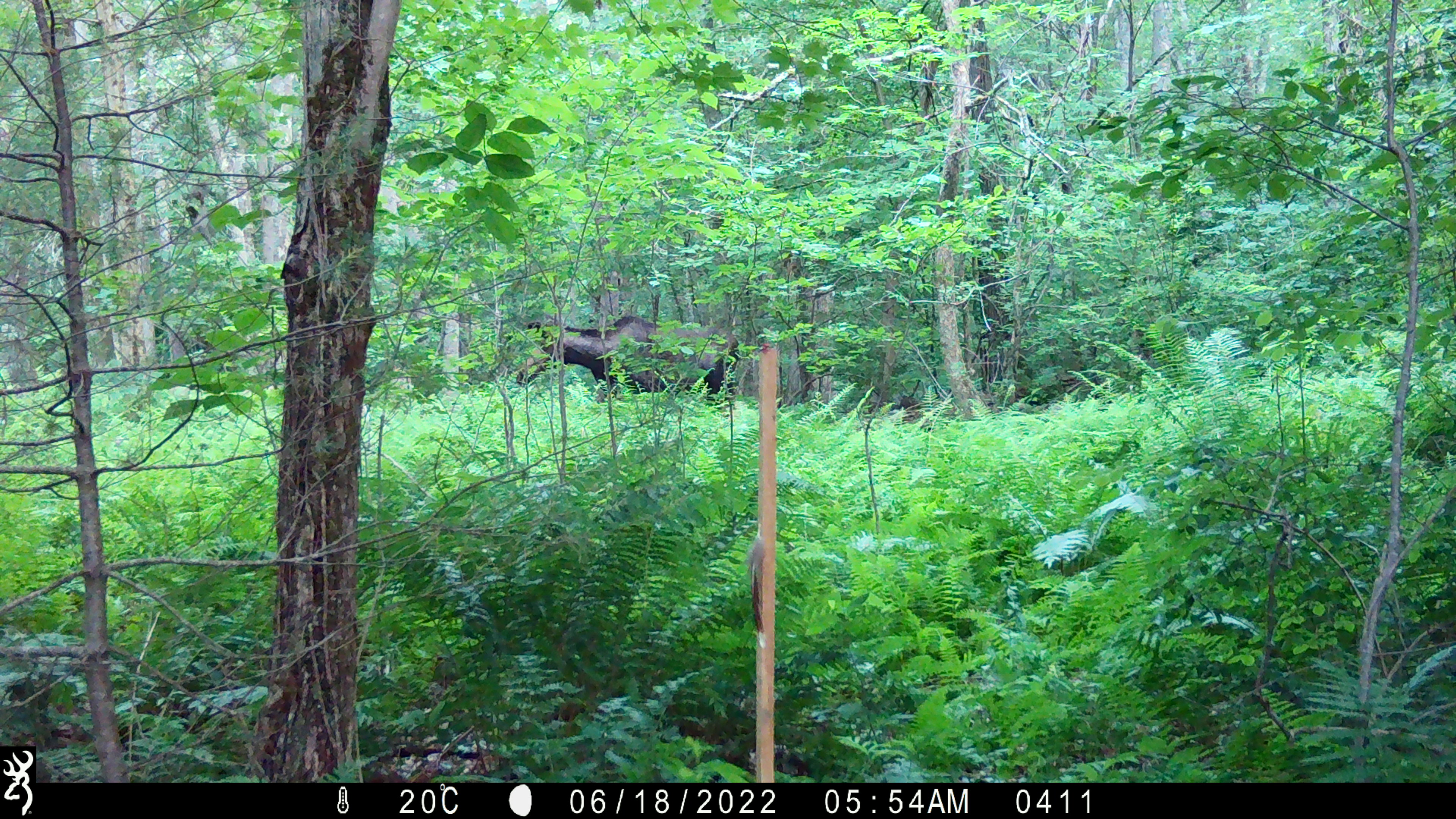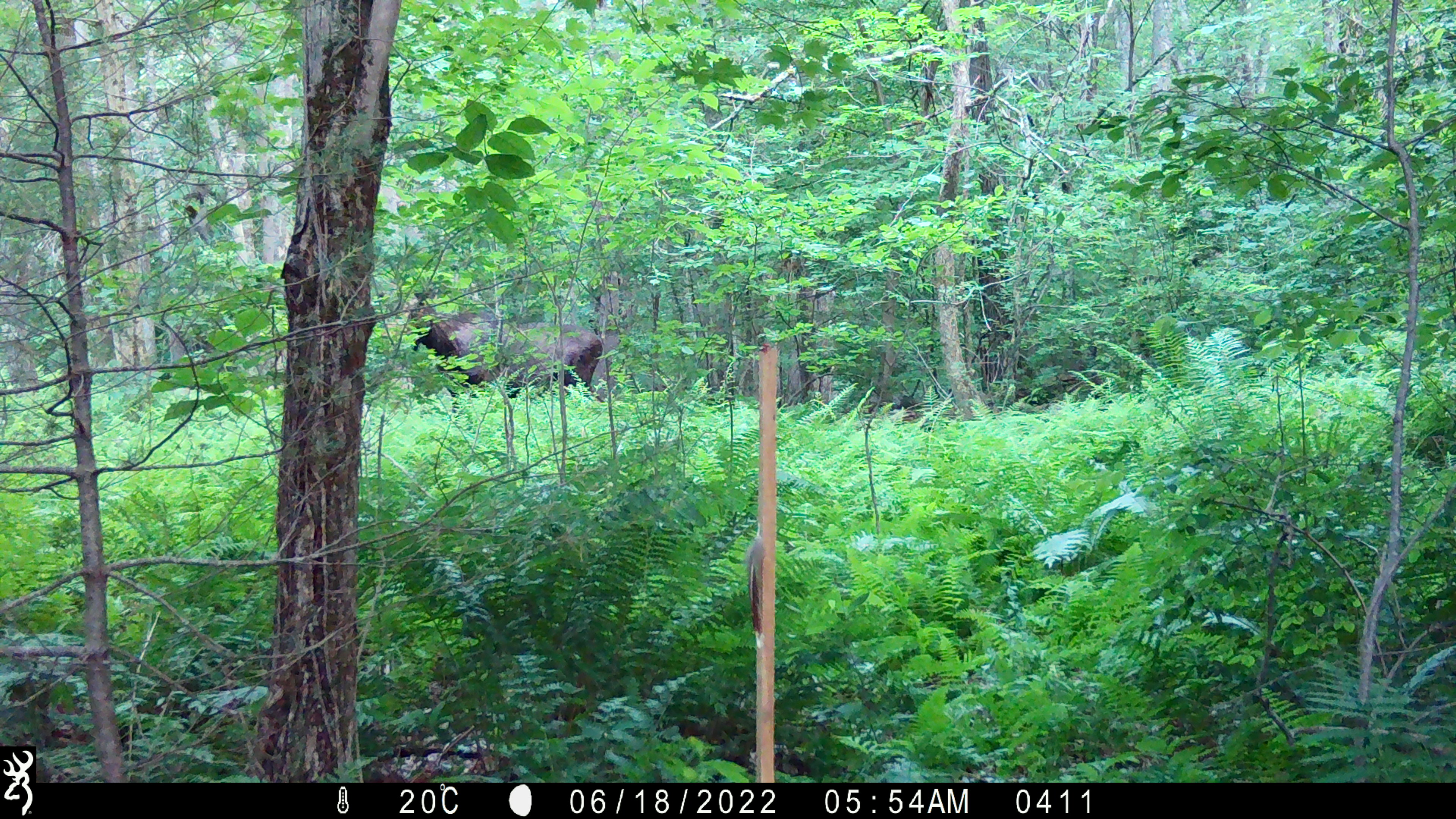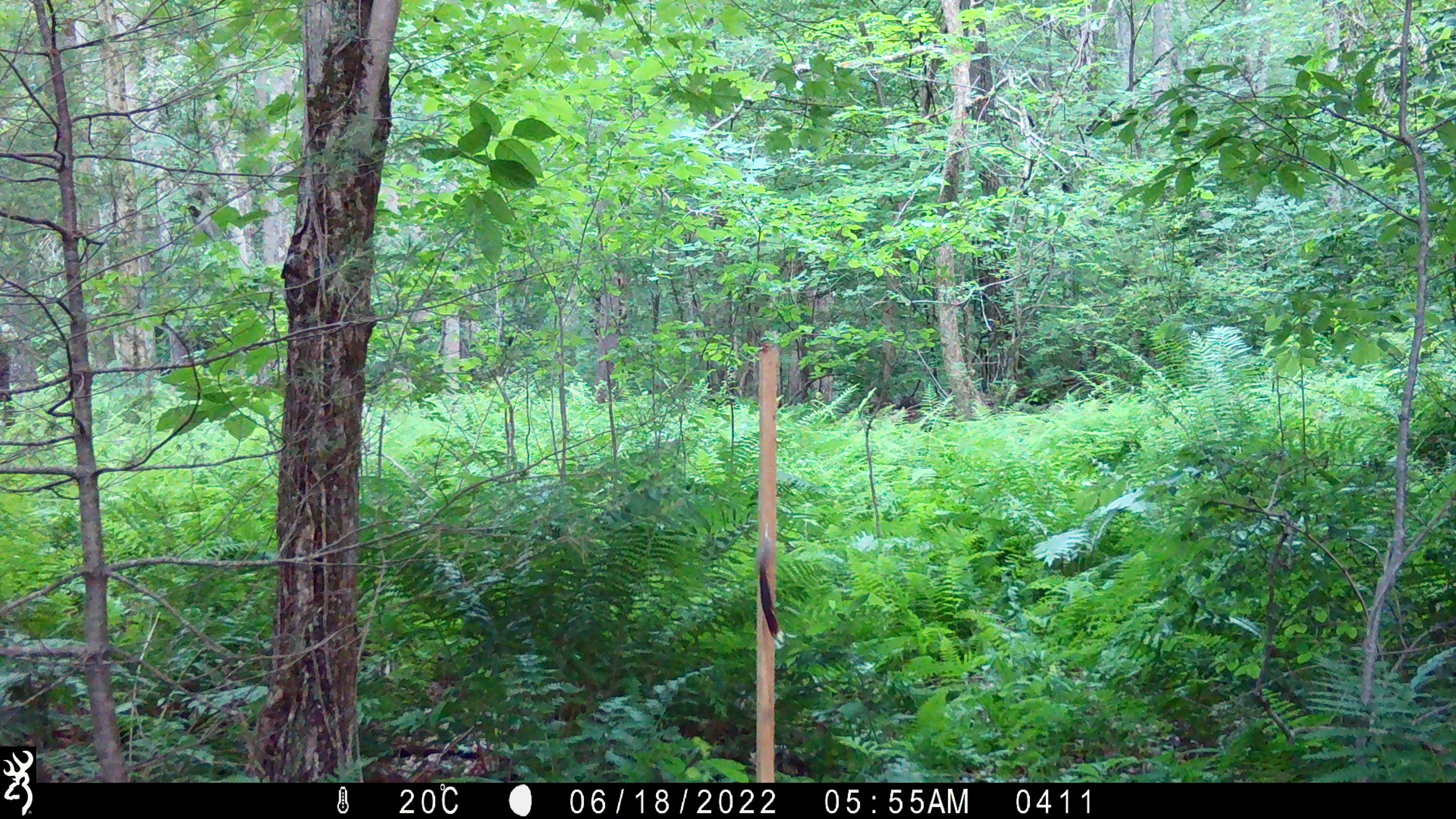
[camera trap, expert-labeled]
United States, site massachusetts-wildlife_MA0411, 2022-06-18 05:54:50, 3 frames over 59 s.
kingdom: Animalia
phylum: Chordata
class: Mammalia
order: Artiodactyla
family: Cervidae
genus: Alces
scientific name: Alces alces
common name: moose